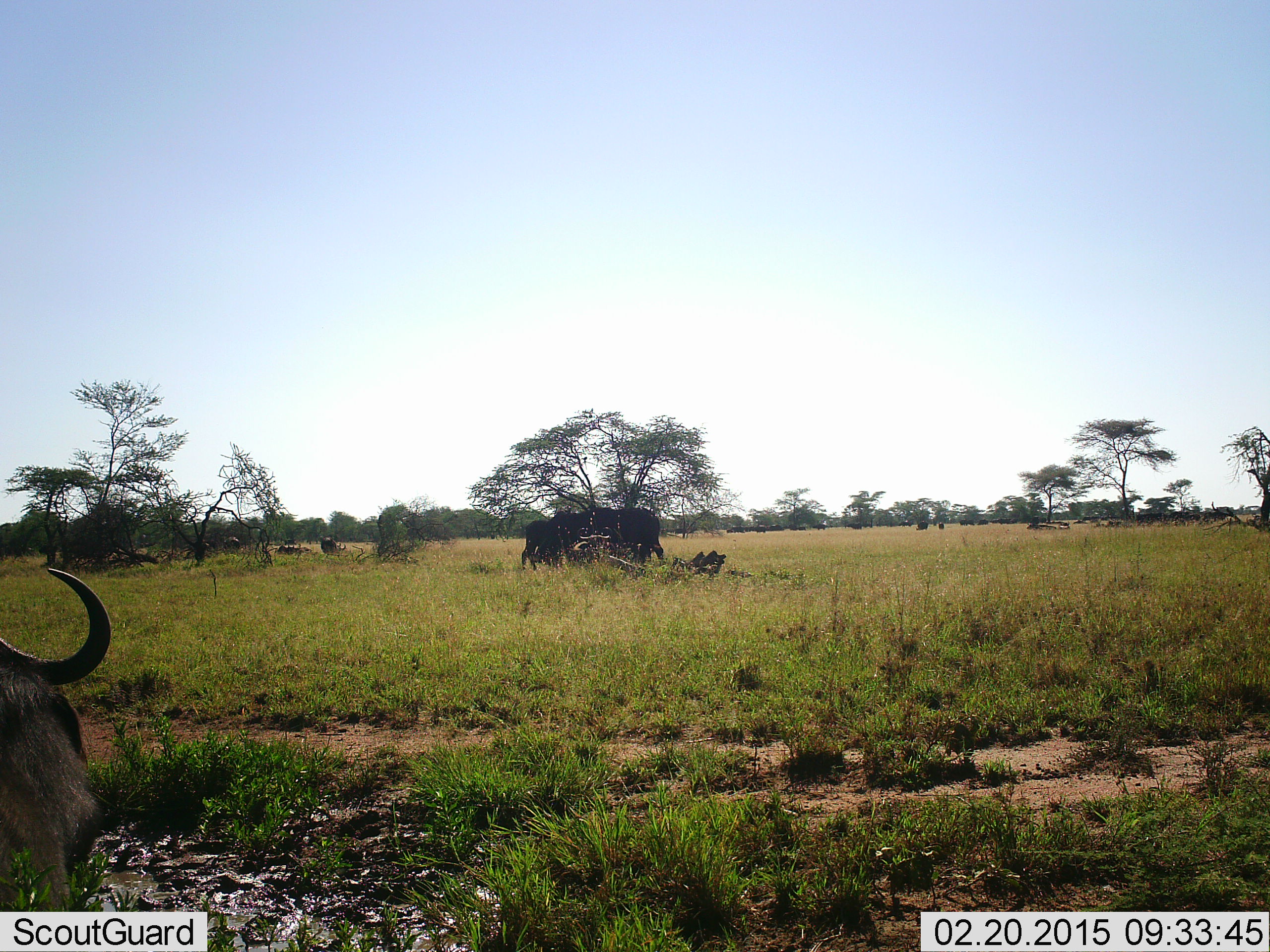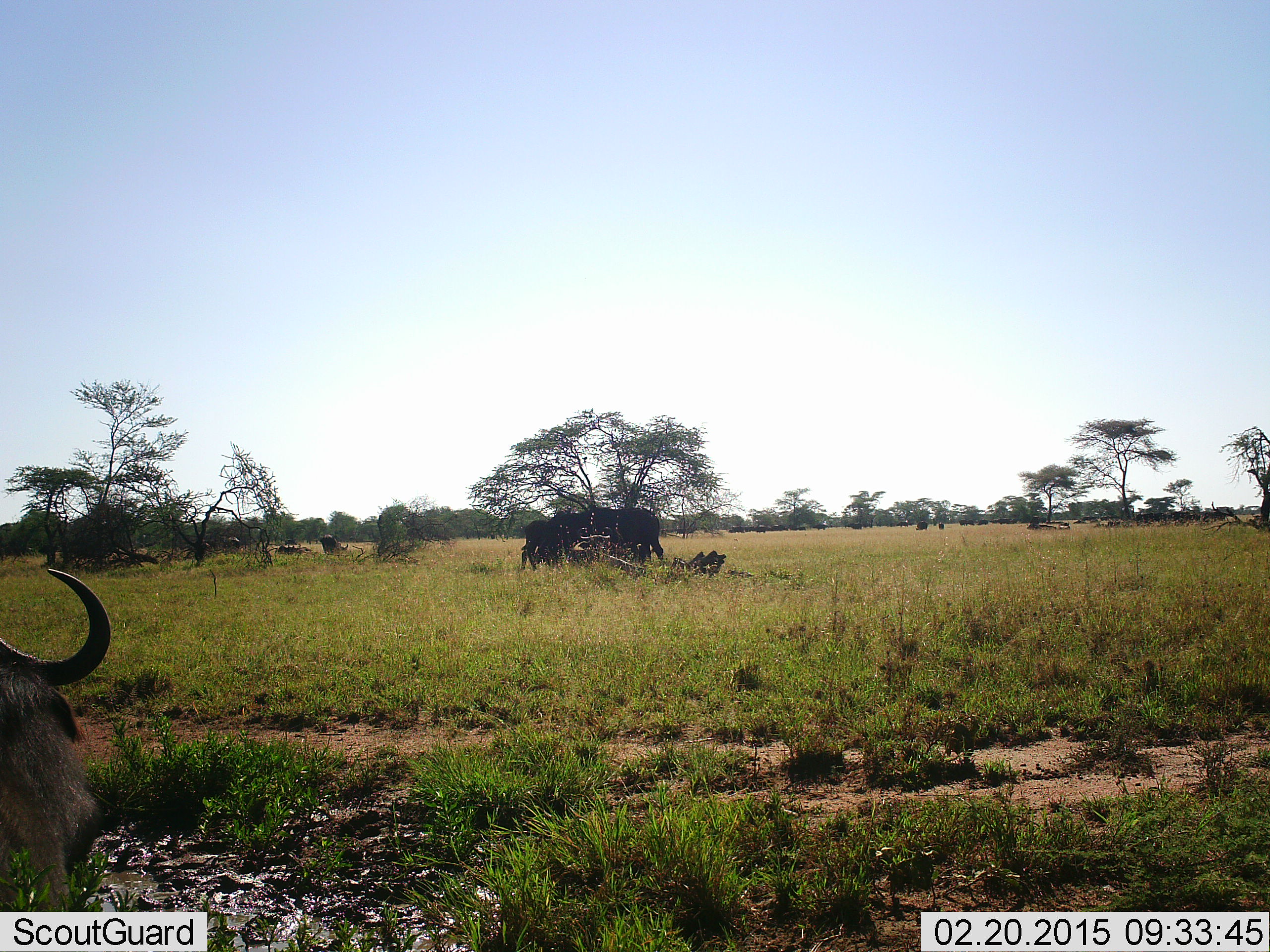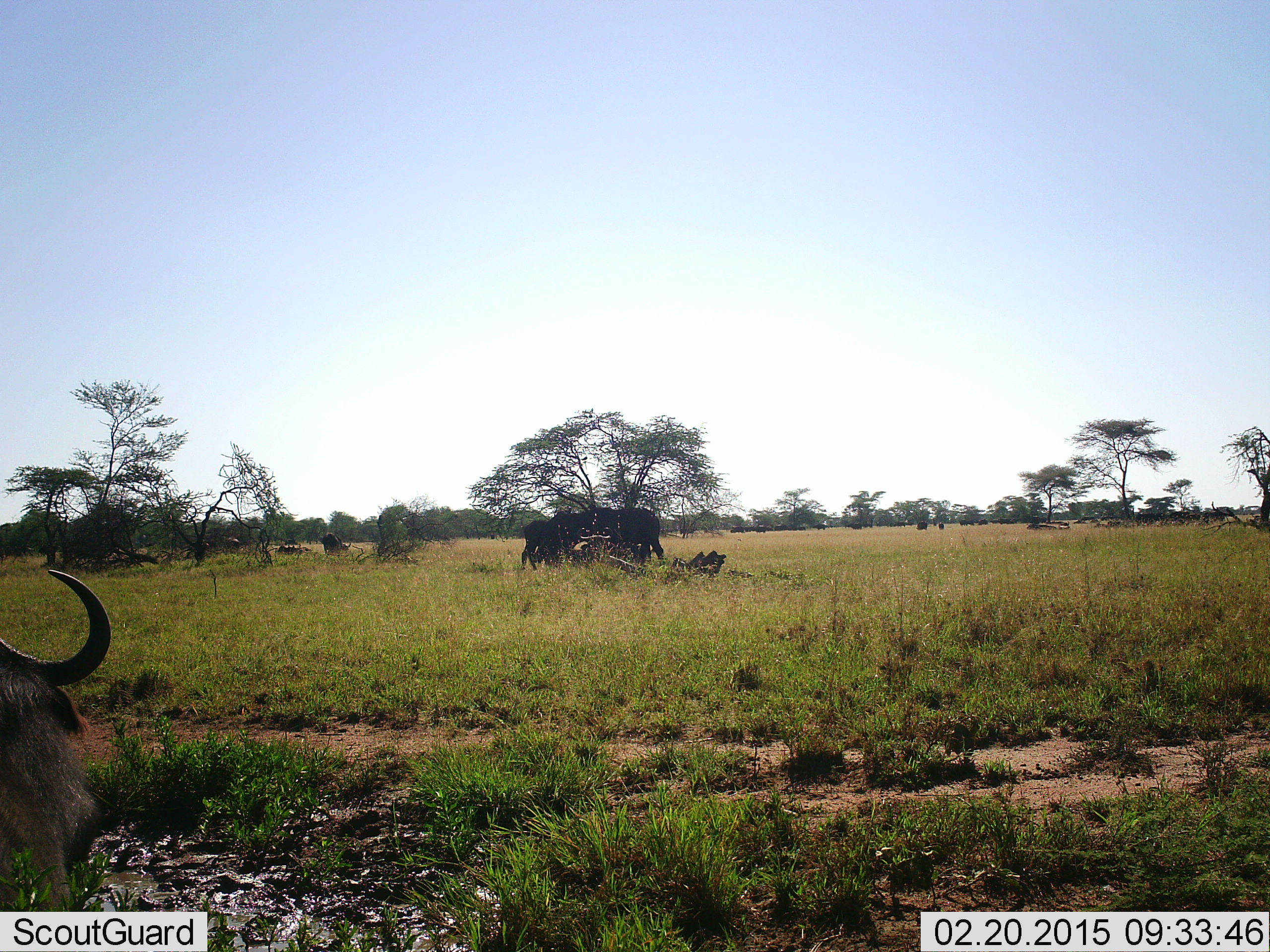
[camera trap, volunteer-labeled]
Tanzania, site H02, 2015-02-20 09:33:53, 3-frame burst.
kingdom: Animalia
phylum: Chordata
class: Mammalia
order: Artiodactyla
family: Bovidae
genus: Connochaetes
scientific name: Connochaetes taurinus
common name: blue wildebeest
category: wildebeest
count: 1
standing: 67%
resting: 42%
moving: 0%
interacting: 0%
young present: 0%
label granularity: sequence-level